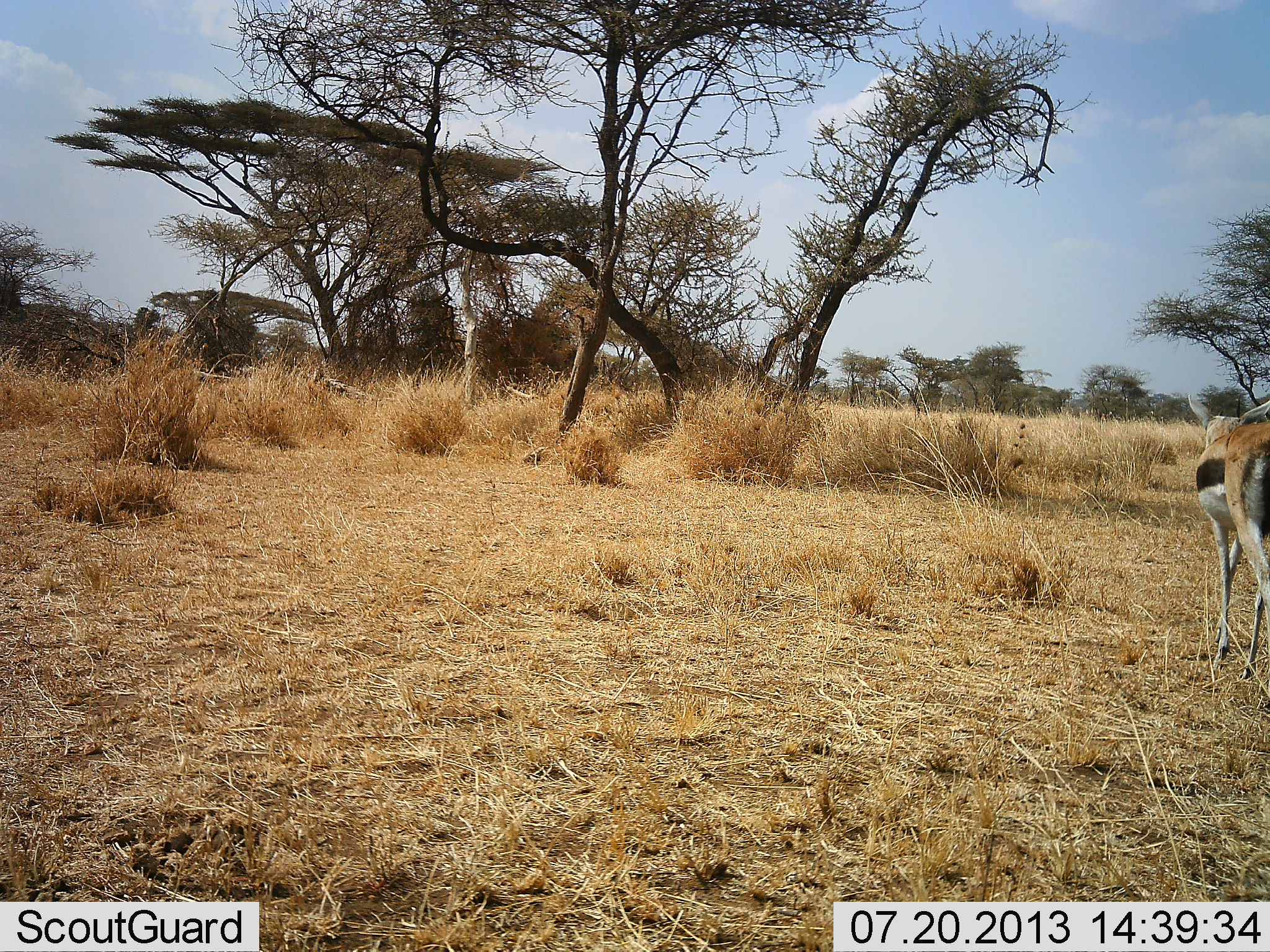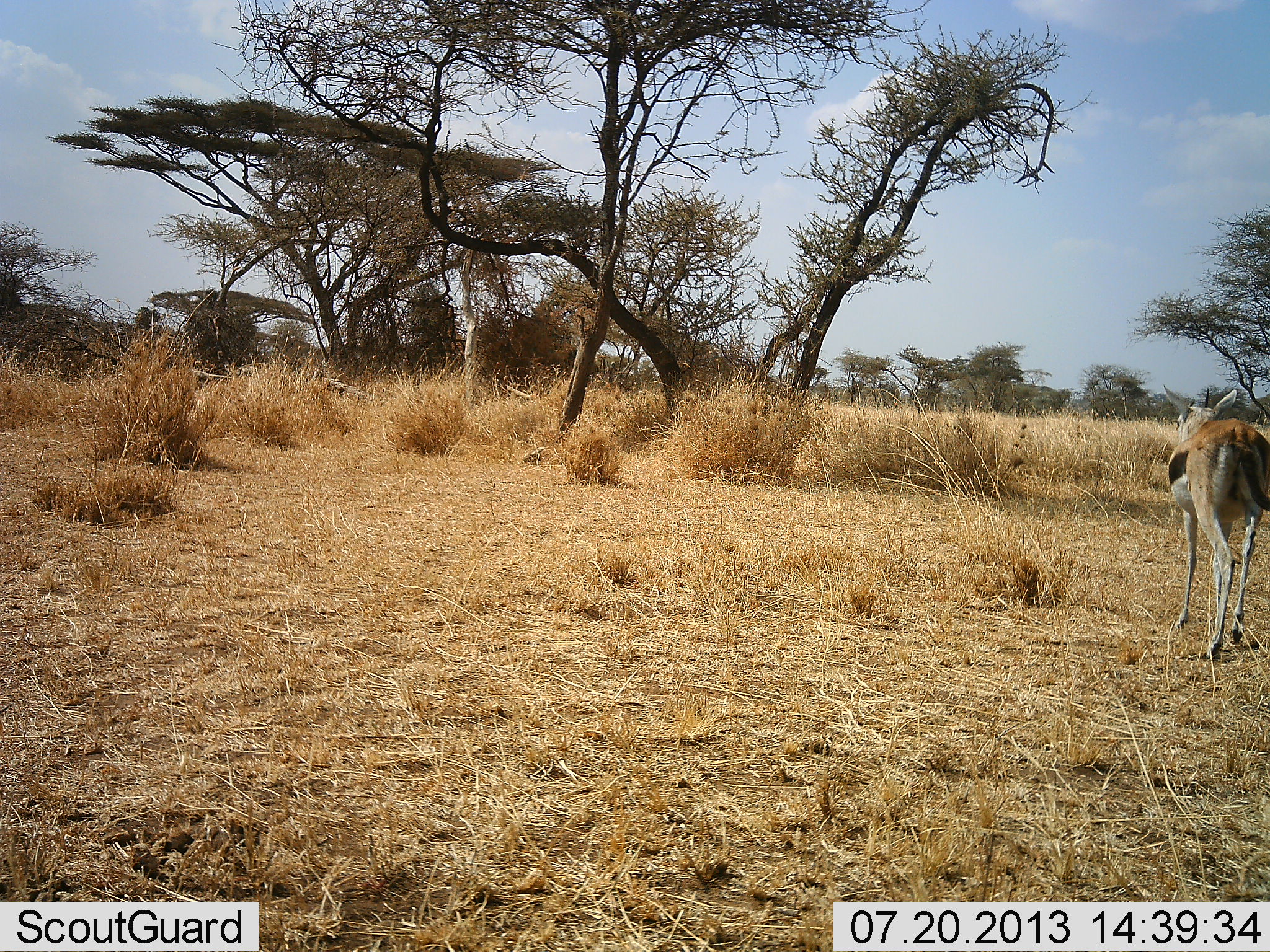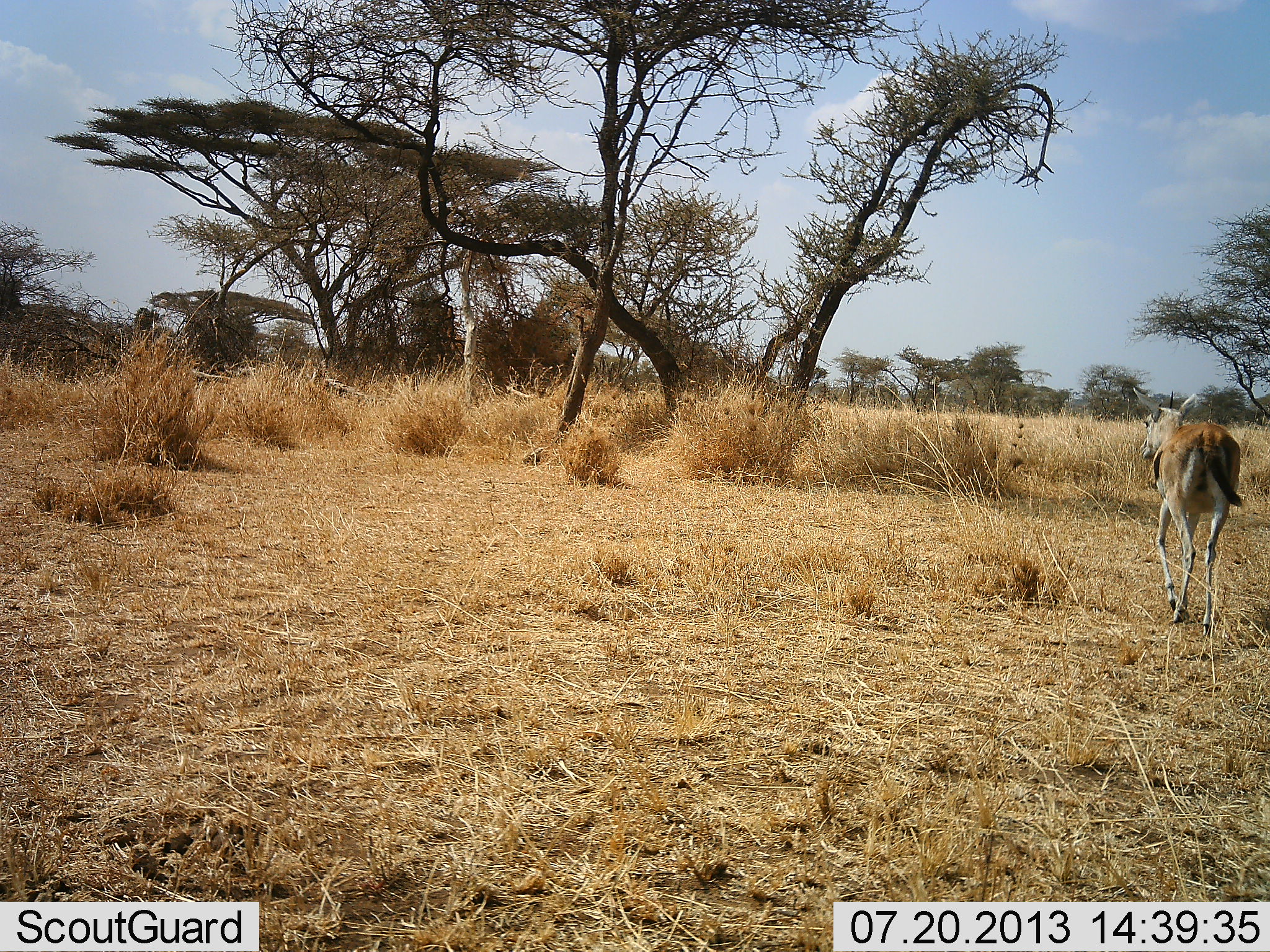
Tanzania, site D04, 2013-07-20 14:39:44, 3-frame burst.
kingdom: Animalia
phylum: Chordata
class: Mammalia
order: Artiodactyla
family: Bovidae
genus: Eudorcas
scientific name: Eudorcas thomsonii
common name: thomson's gazelle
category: gazellethomsons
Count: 1.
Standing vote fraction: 13%.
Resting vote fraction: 0%.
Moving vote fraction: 91%.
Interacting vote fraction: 0%.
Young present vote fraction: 0%.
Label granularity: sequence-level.